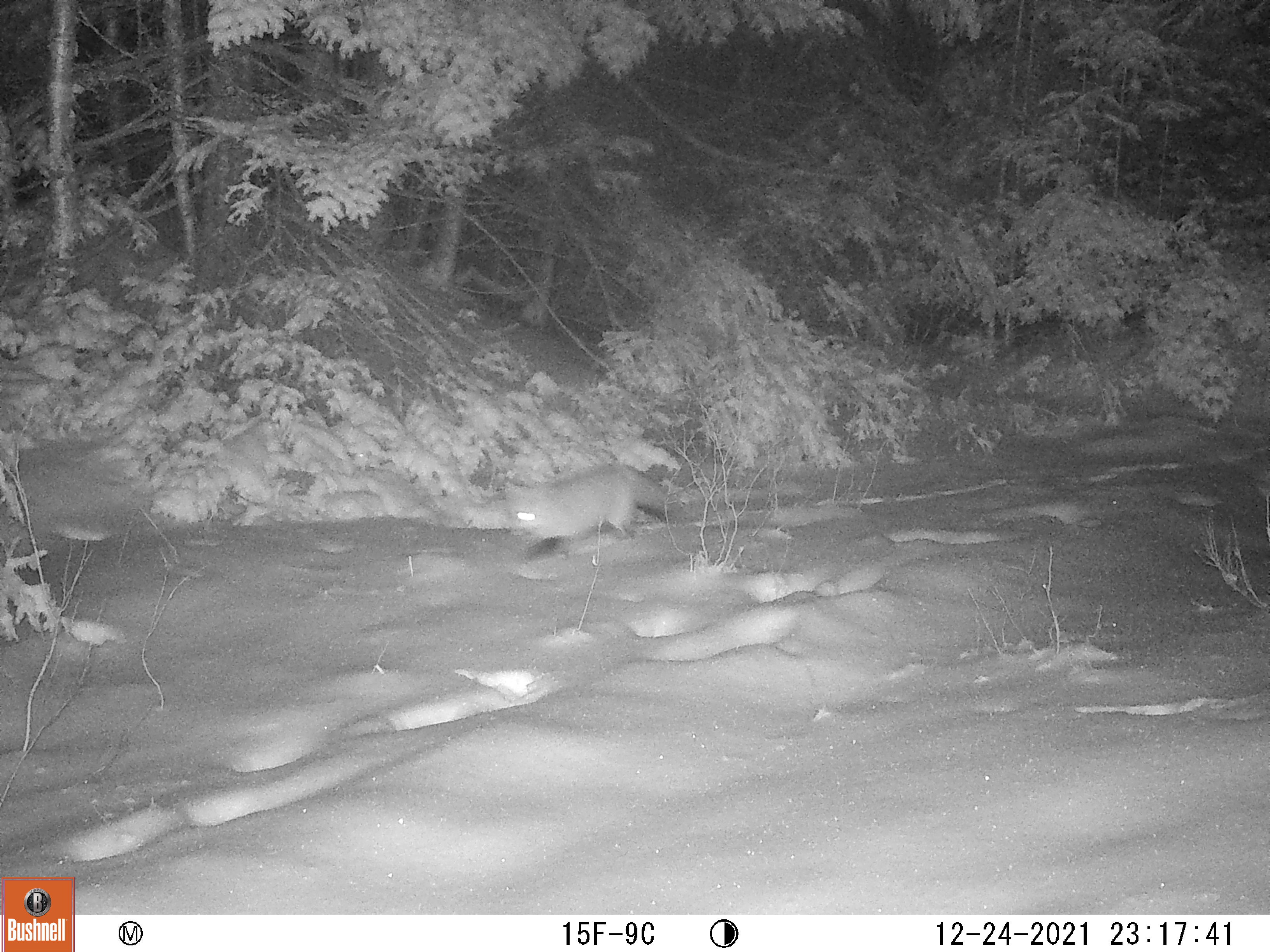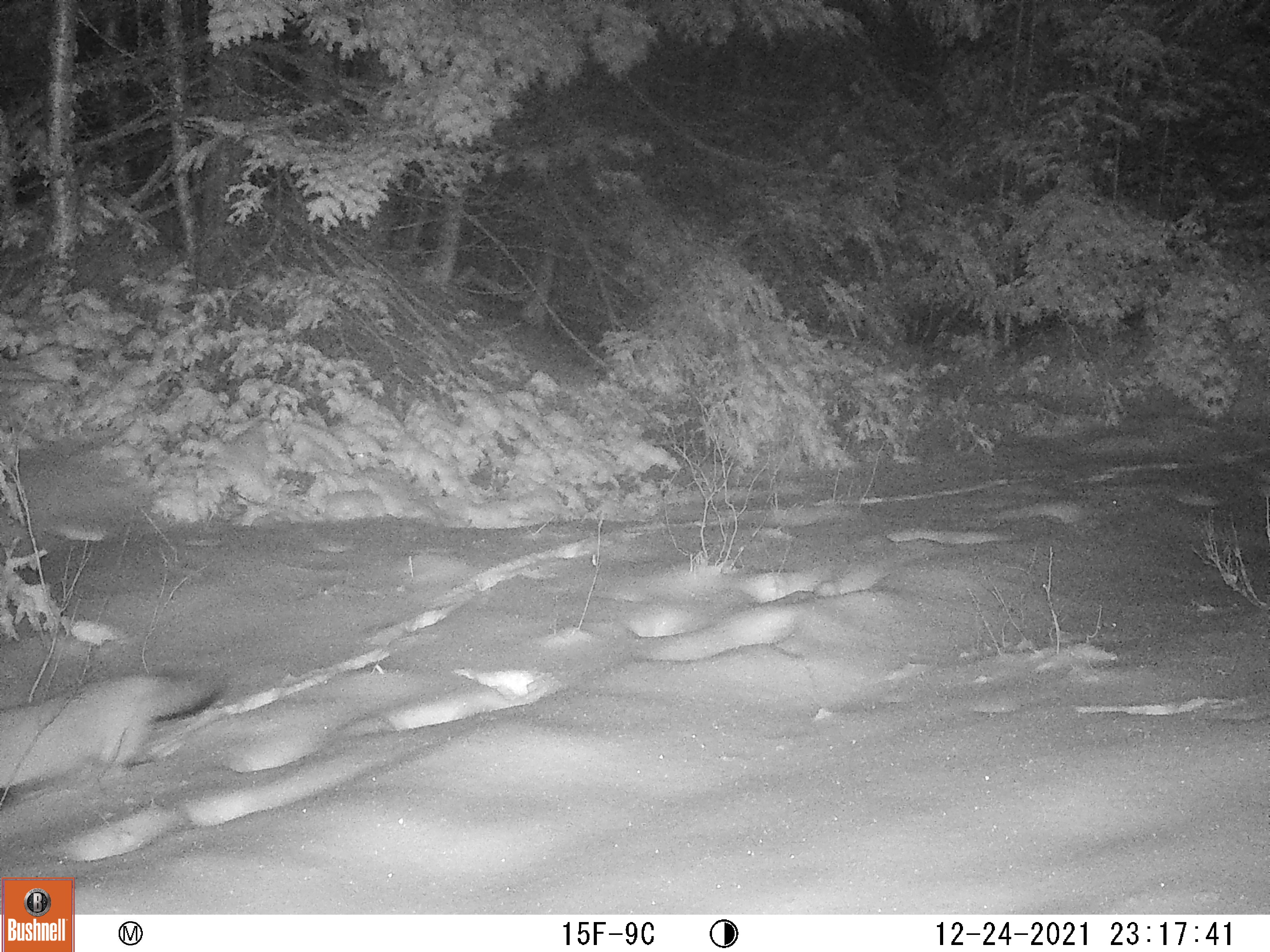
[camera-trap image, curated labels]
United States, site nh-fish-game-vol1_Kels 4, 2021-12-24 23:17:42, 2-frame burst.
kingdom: Animalia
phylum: Chordata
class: Mammalia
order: Carnivora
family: Canidae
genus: Vulpes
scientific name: Vulpes vulpes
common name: red fox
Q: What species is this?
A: Red fox (Vulpes vulpes).